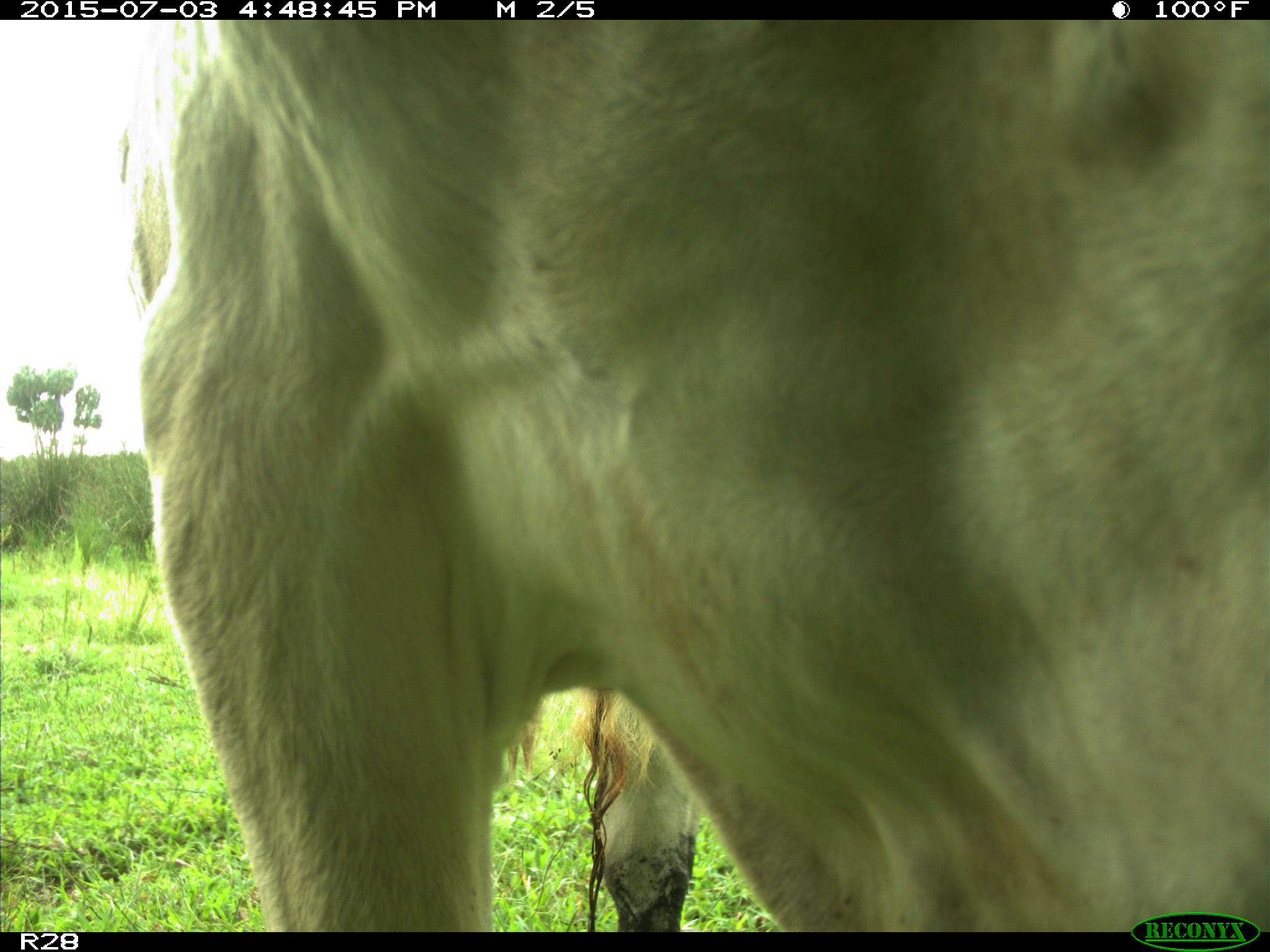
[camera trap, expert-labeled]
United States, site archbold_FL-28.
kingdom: Animalia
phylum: Chordata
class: Mammalia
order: Artiodactyla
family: Bovidae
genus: Bos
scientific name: Bos taurus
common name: domestic cow